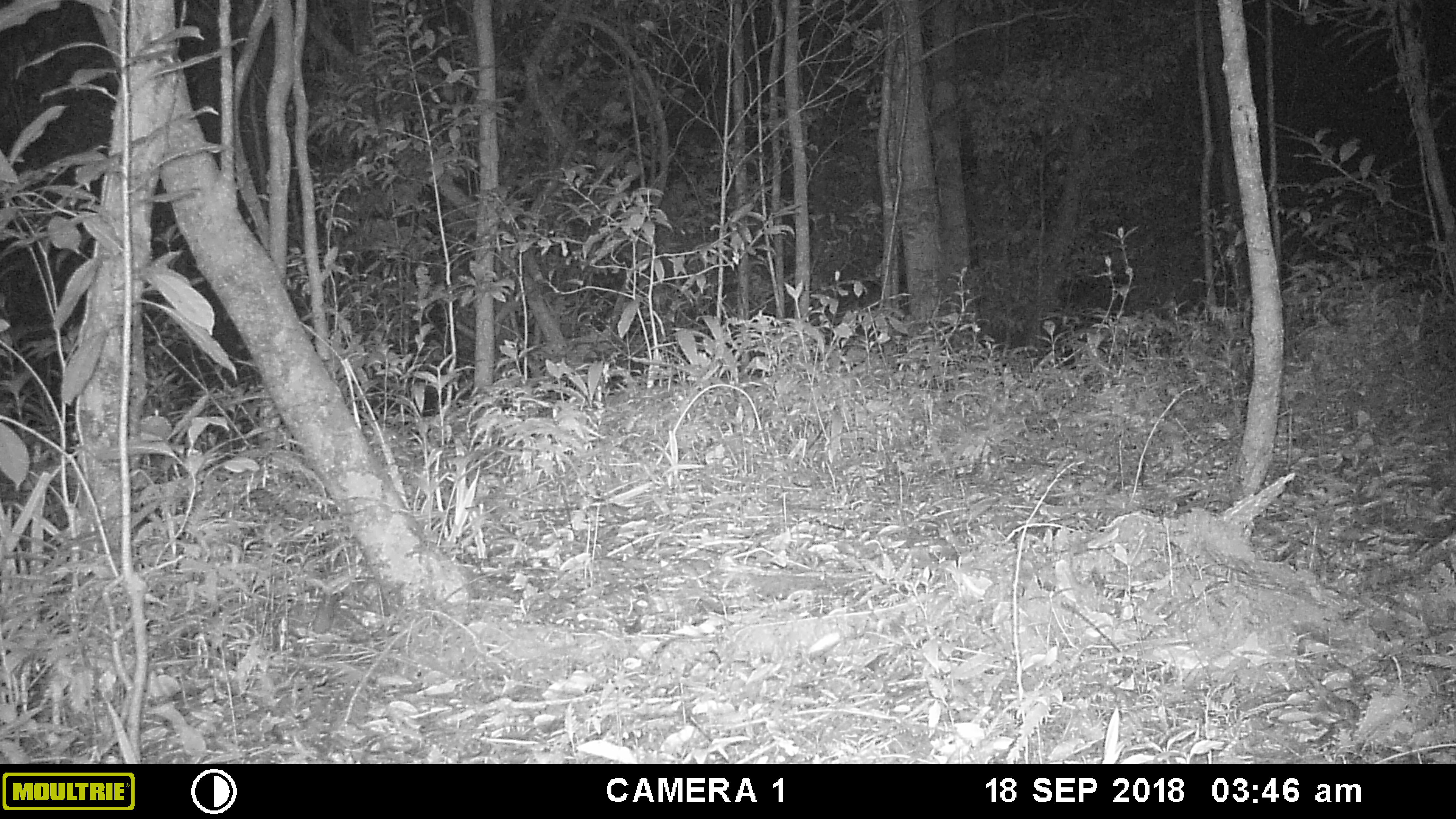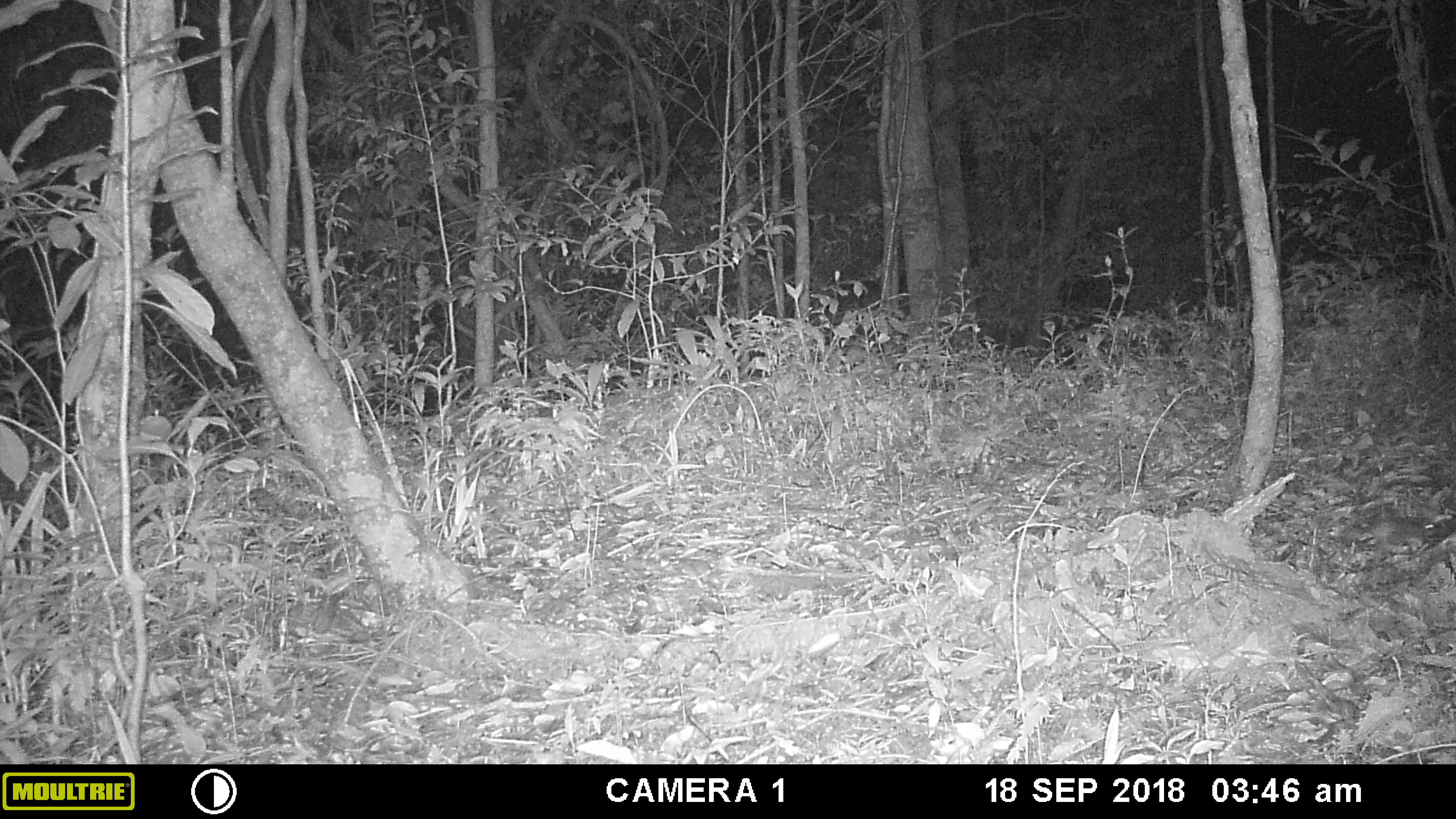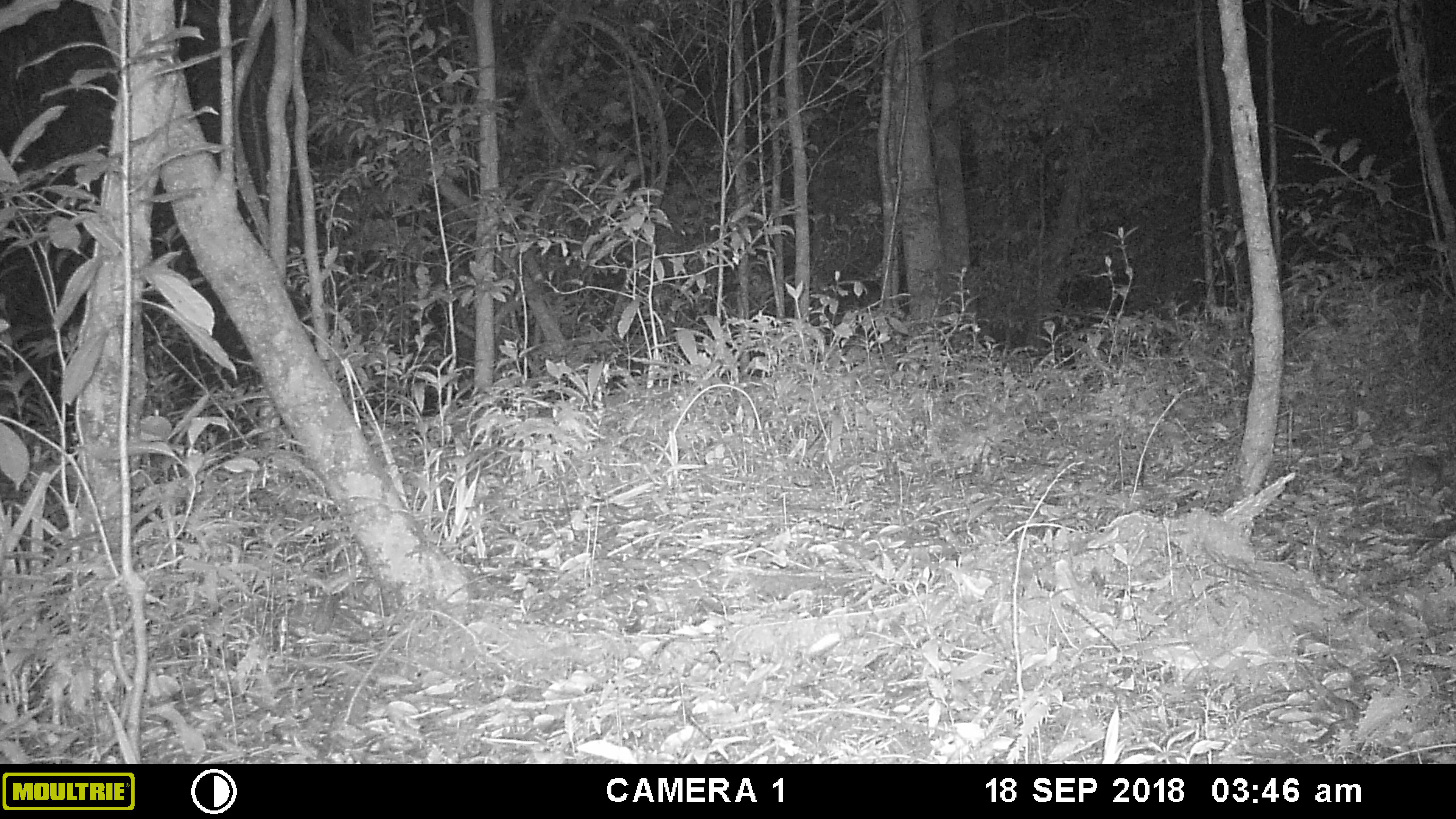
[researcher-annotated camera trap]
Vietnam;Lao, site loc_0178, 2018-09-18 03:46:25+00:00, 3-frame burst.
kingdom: Animalia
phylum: Chordata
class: Mammalia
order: Rodentia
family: Muridae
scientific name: Muridae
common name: old-world mice and rats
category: unidentified murid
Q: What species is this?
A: Unidentified murid (old-world mice and rats) (Muridae).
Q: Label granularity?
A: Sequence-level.